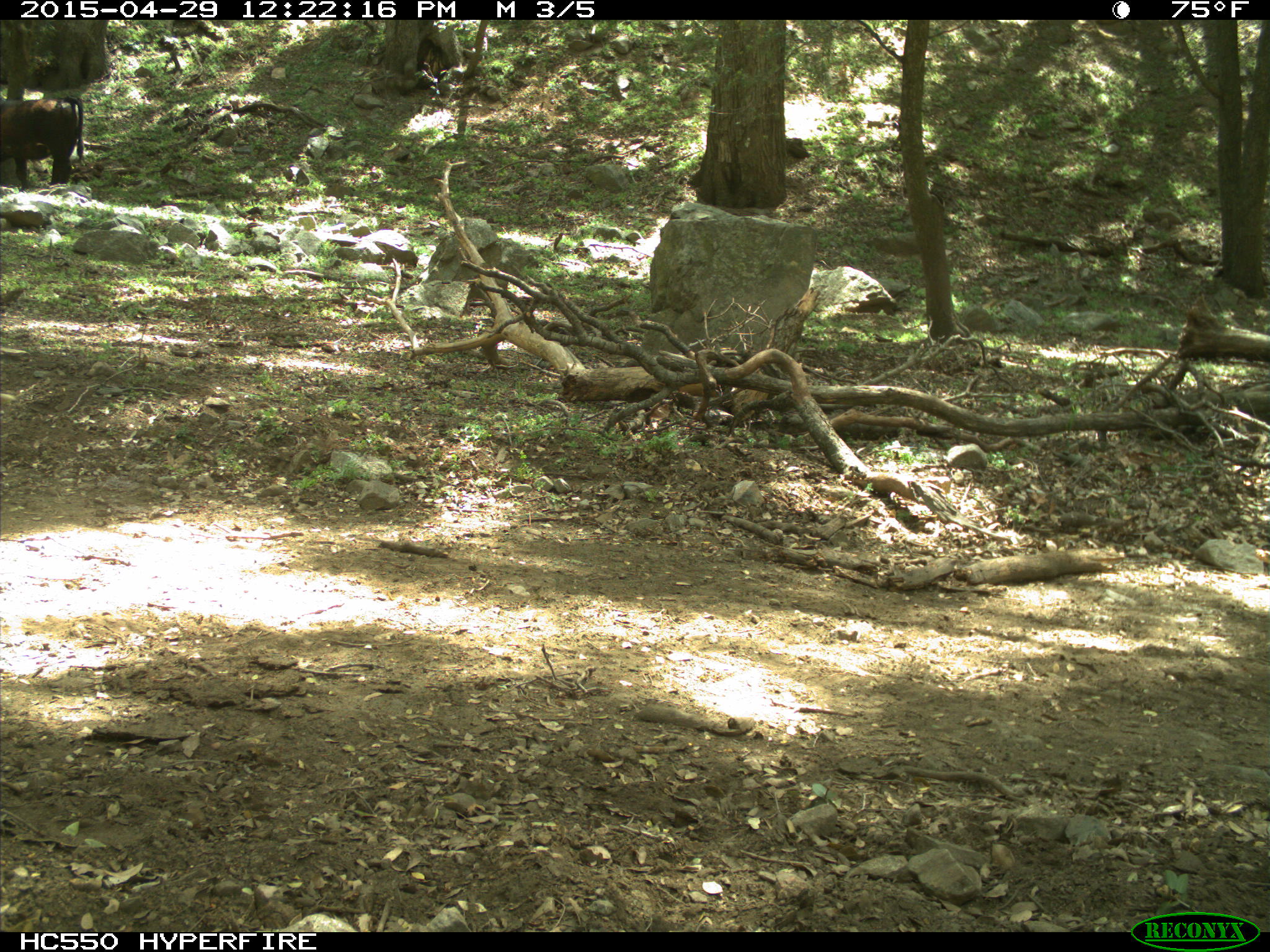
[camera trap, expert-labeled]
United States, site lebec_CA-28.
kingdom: Animalia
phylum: Chordata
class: Mammalia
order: Artiodactyla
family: Bovidae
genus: Bos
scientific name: Bos taurus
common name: domestic cow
Bos taurus (domestic cow).